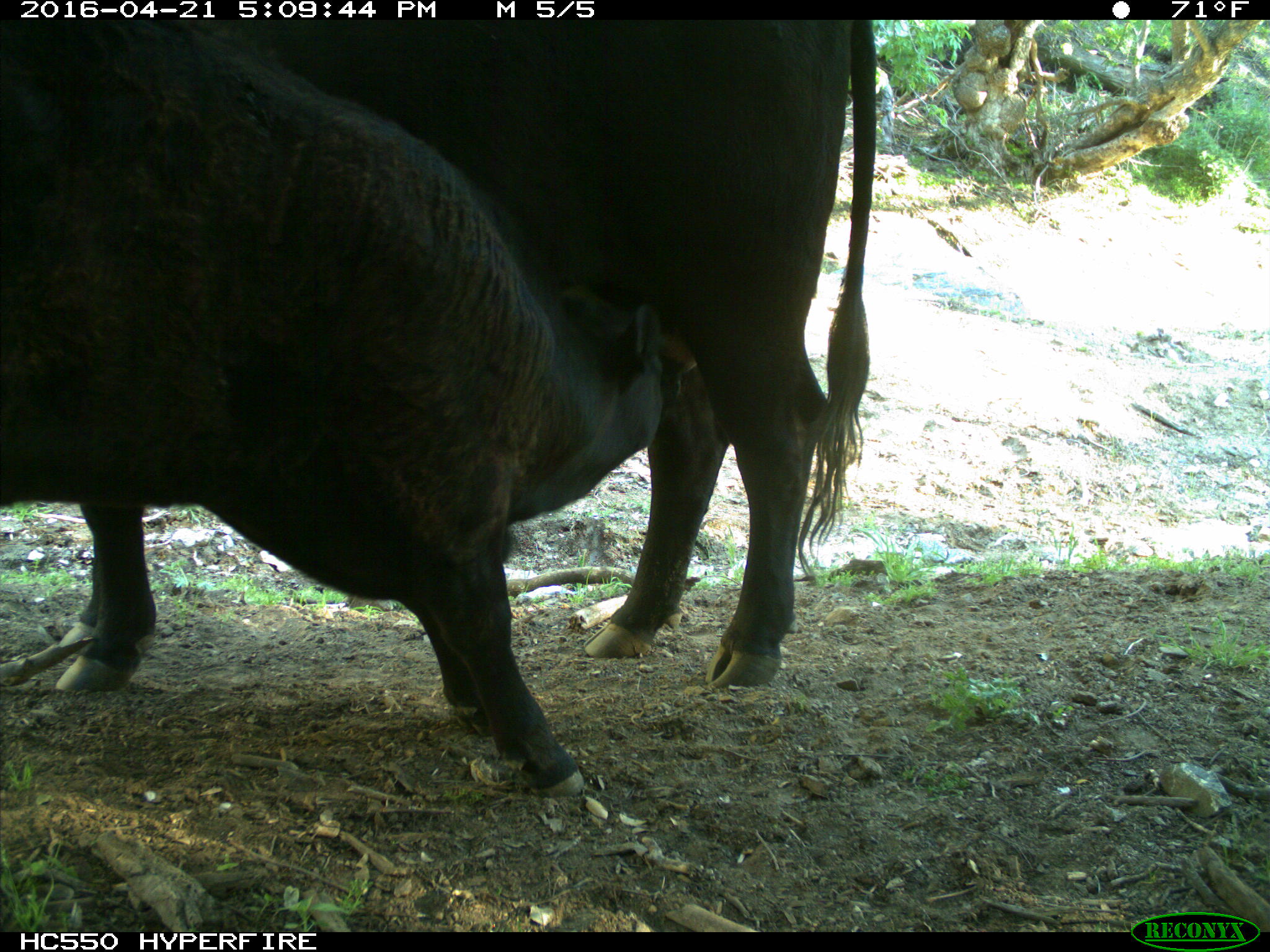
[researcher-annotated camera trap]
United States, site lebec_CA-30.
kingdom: Animalia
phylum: Chordata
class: Mammalia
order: Artiodactyla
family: Bovidae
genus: Bos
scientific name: Bos taurus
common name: domestic cow